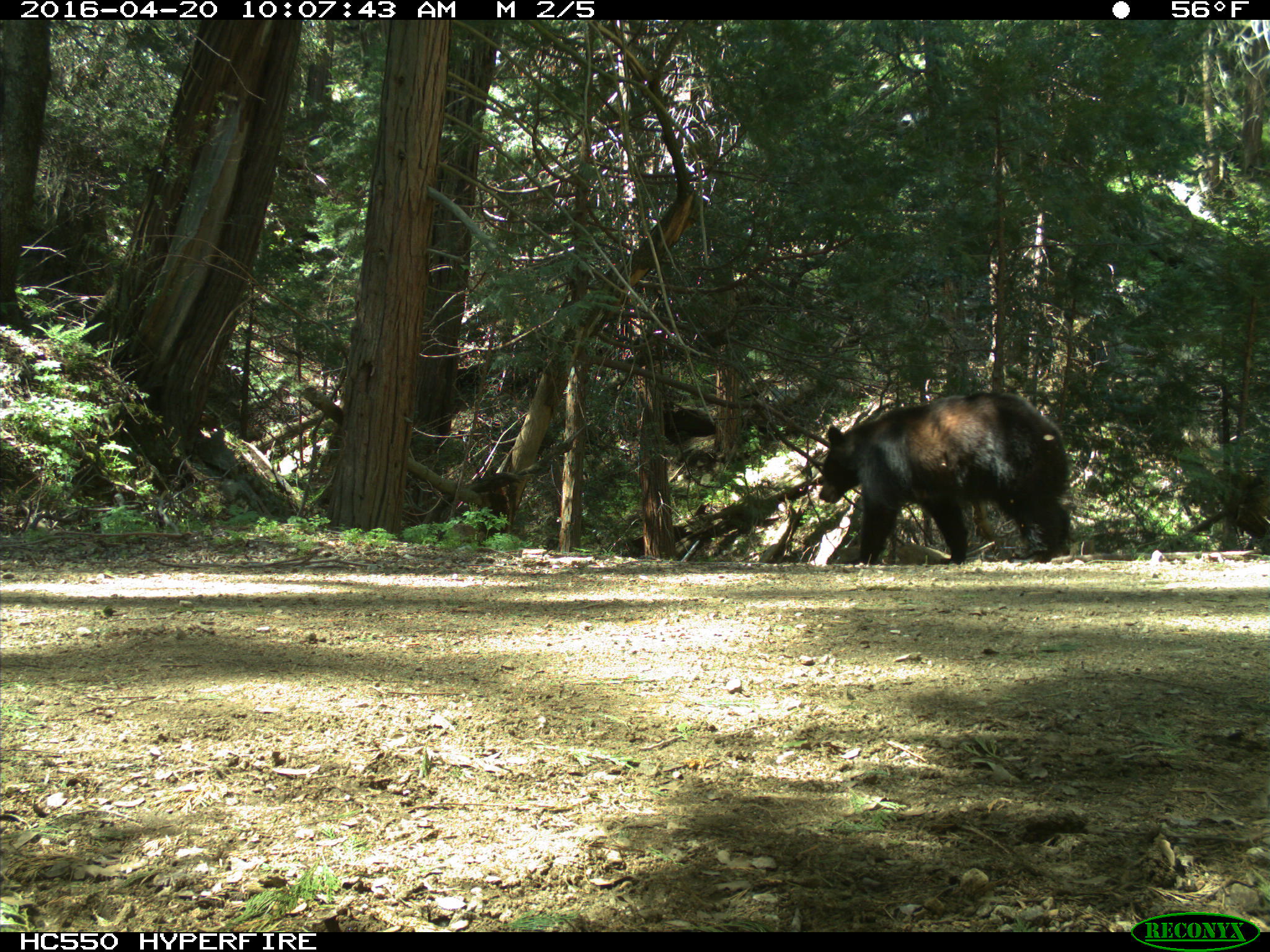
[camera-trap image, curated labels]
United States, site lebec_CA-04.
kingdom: Animalia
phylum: Chordata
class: Mammalia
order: Carnivora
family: Ursidae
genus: Ursus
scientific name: Ursus americanus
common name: american black bear